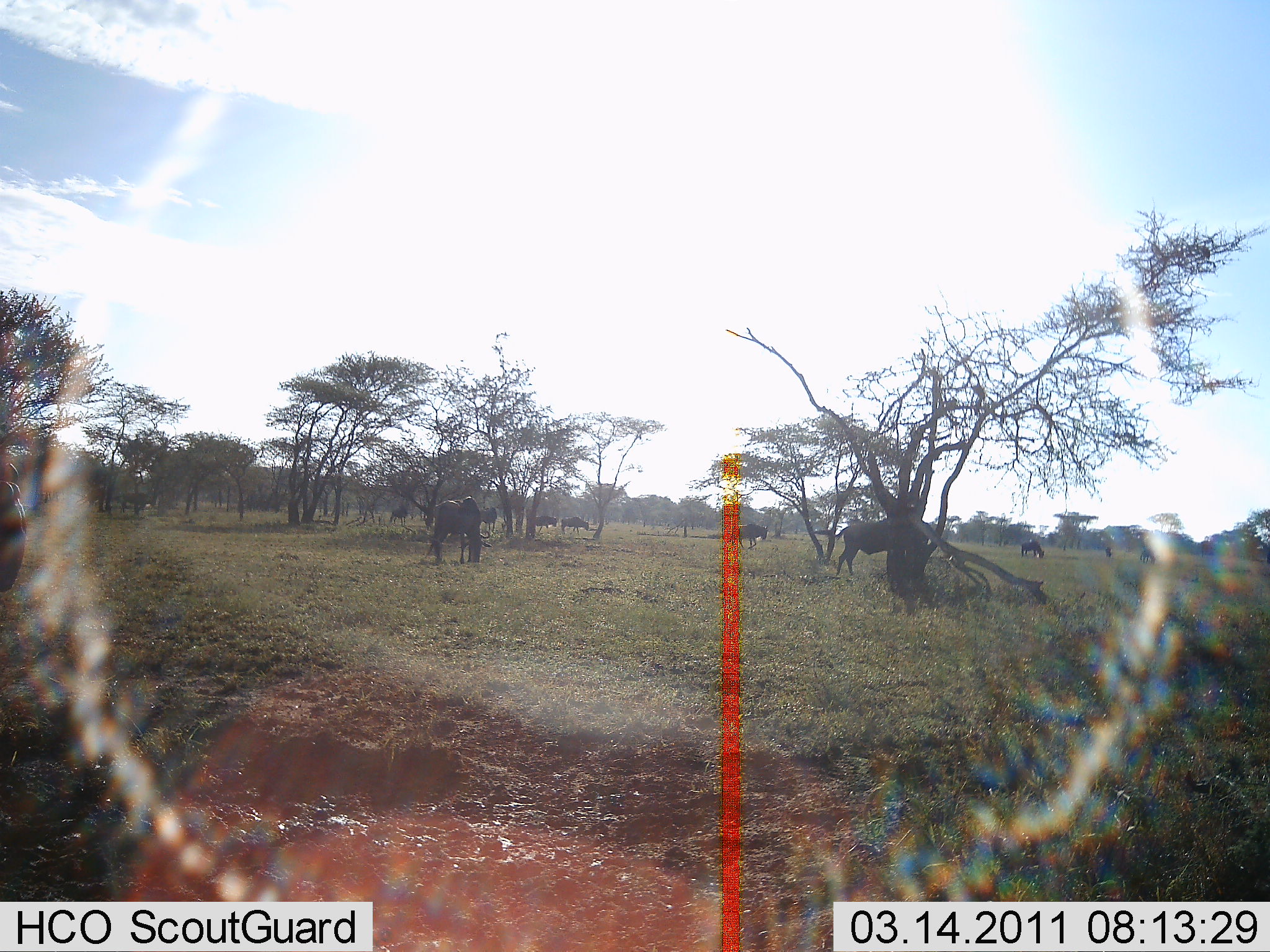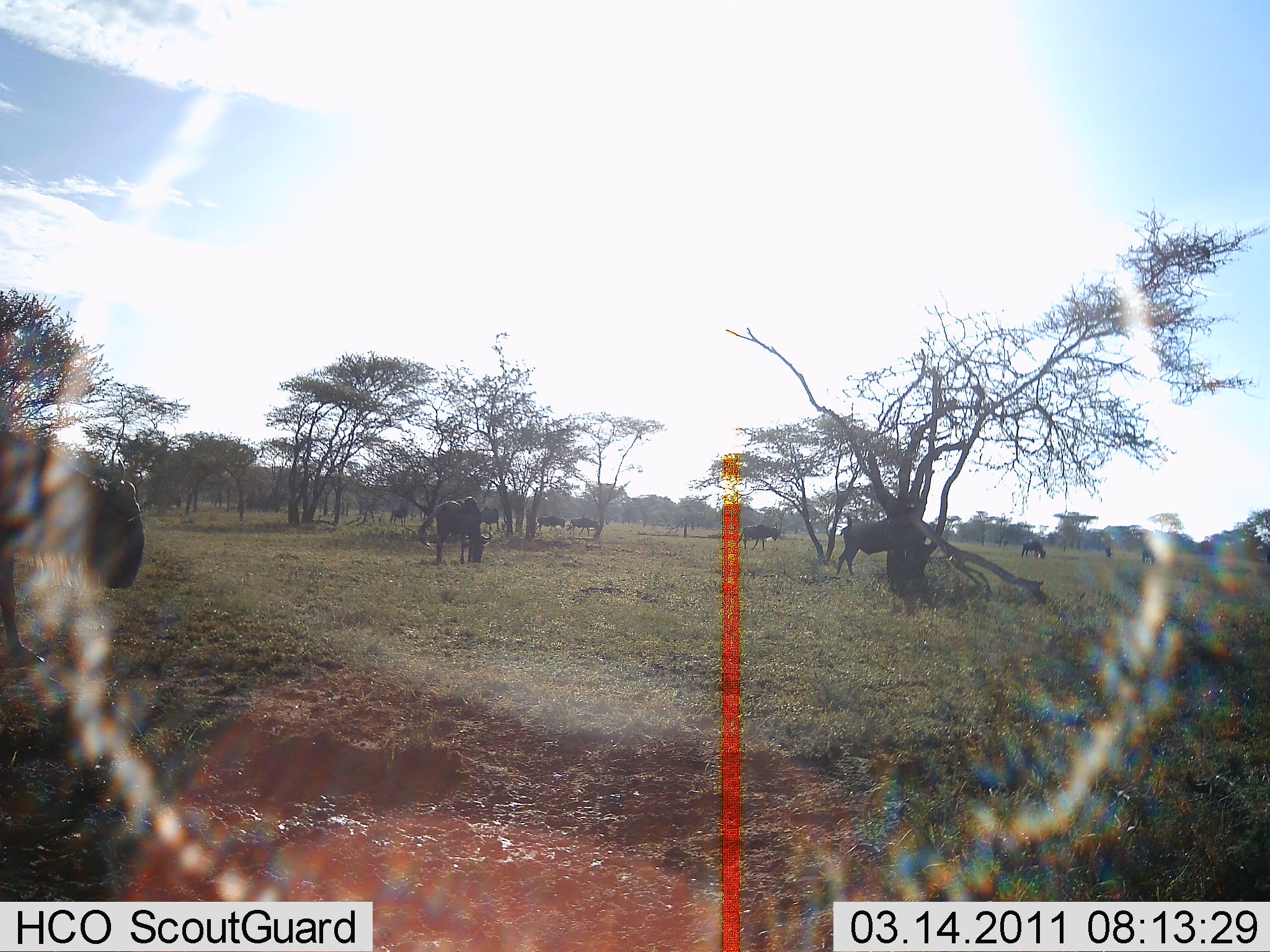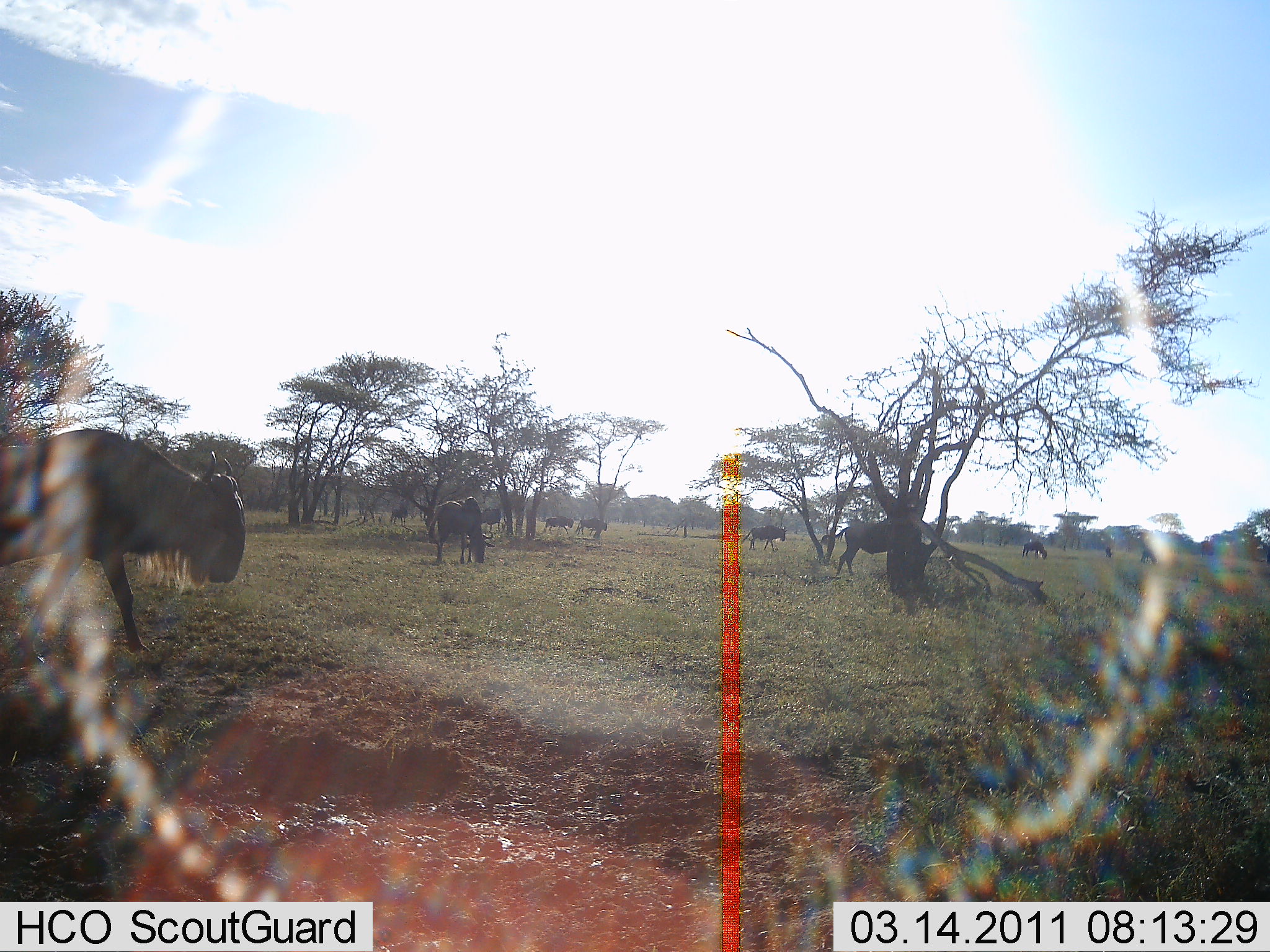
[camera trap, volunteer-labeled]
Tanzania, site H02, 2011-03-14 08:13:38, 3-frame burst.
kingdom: Animalia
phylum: Chordata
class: Mammalia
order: Artiodactyla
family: Bovidae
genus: Connochaetes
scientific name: Connochaetes taurinus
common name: blue wildebeest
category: wildebeest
Wildebeest (blue wildebeest) (Connochaetes taurinus), count 11-50. Behavior (volunteer vote fractions): standing 50%, resting 14%, moving 86%, interacting 0%. Young present (vote fraction): 0%. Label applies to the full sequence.